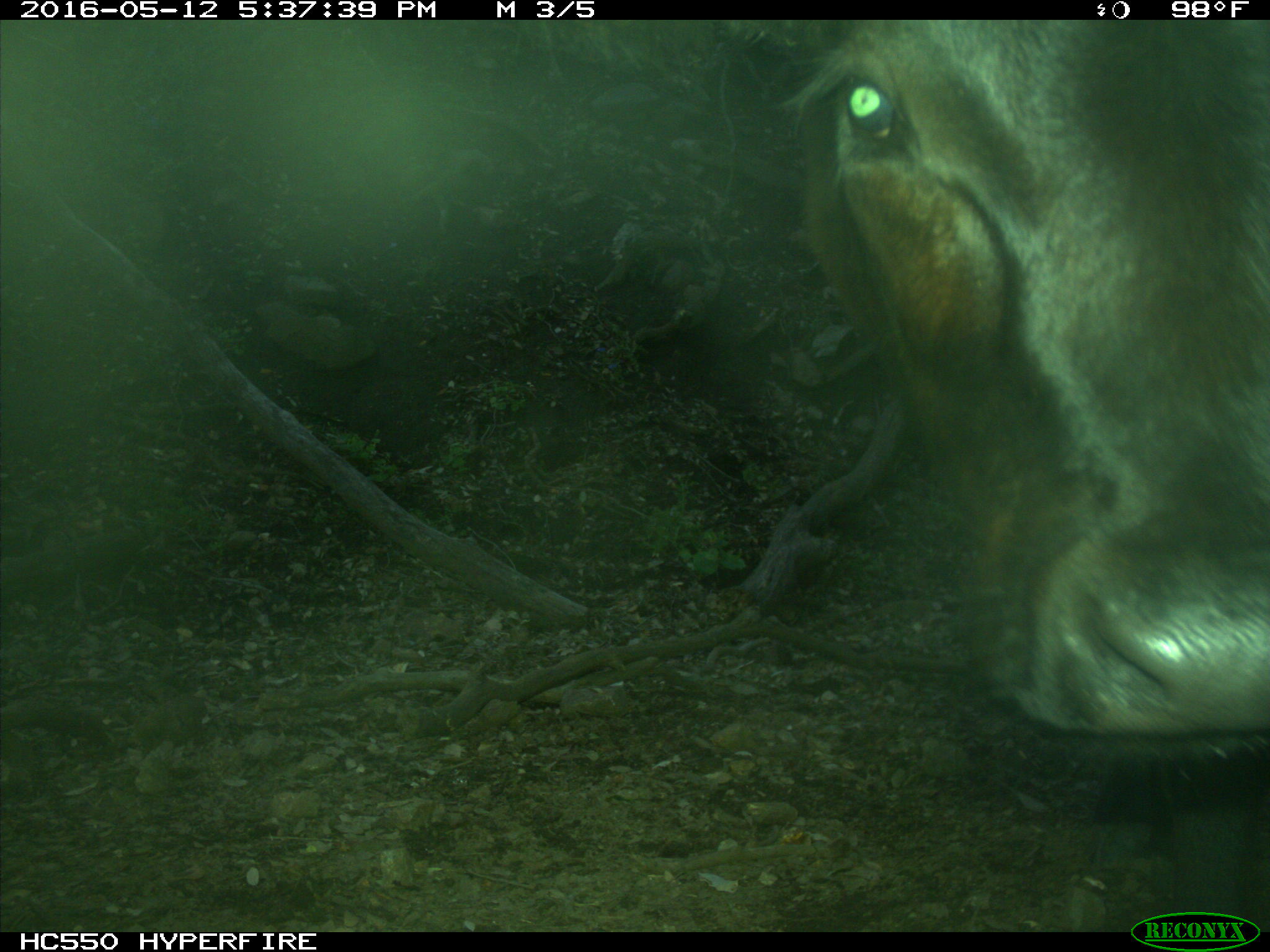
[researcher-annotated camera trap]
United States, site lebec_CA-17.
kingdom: Animalia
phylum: Chordata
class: Mammalia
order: Artiodactyla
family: Bovidae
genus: Bos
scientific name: Bos taurus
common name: domestic cow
Bos taurus (domestic cow).